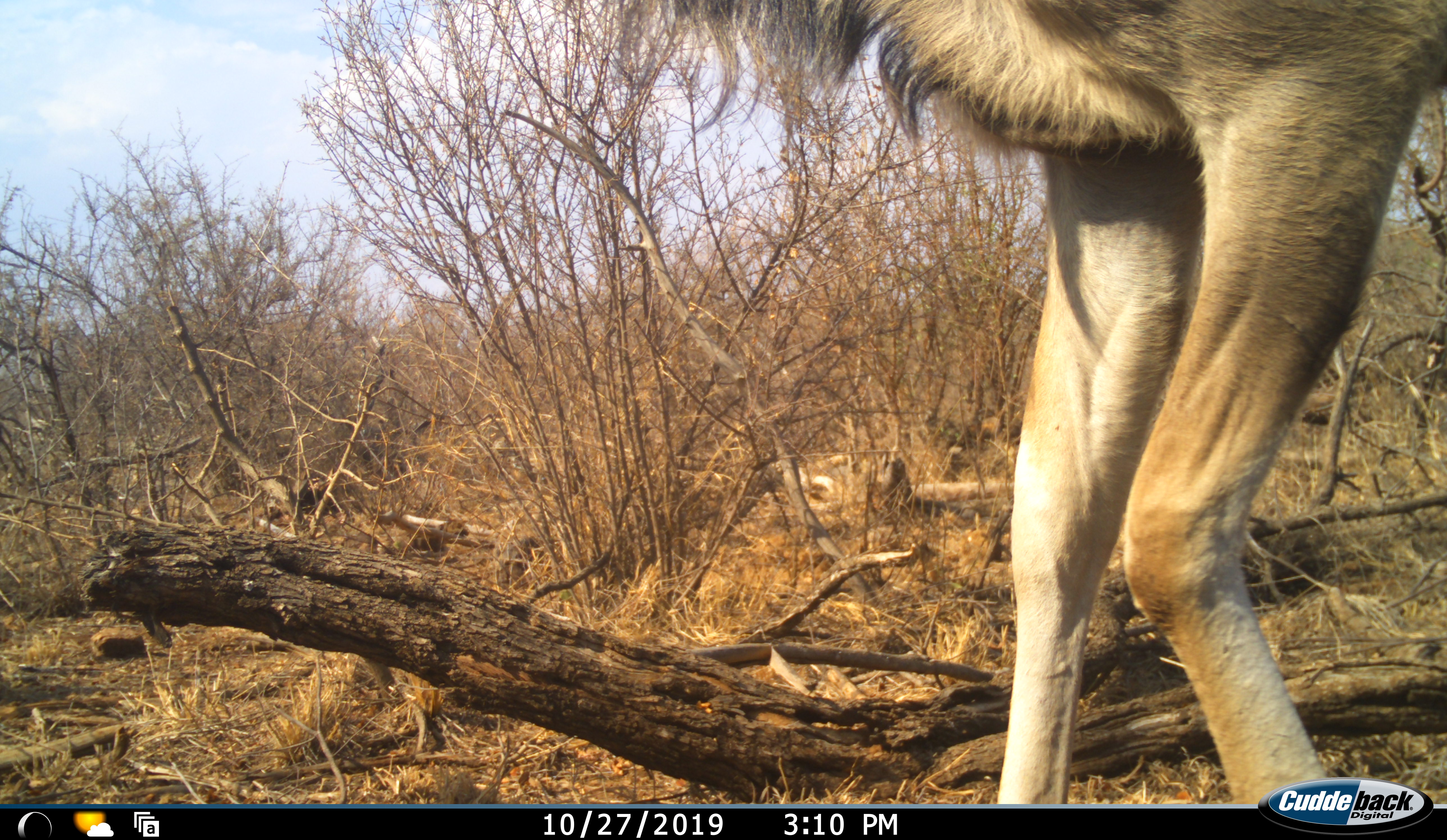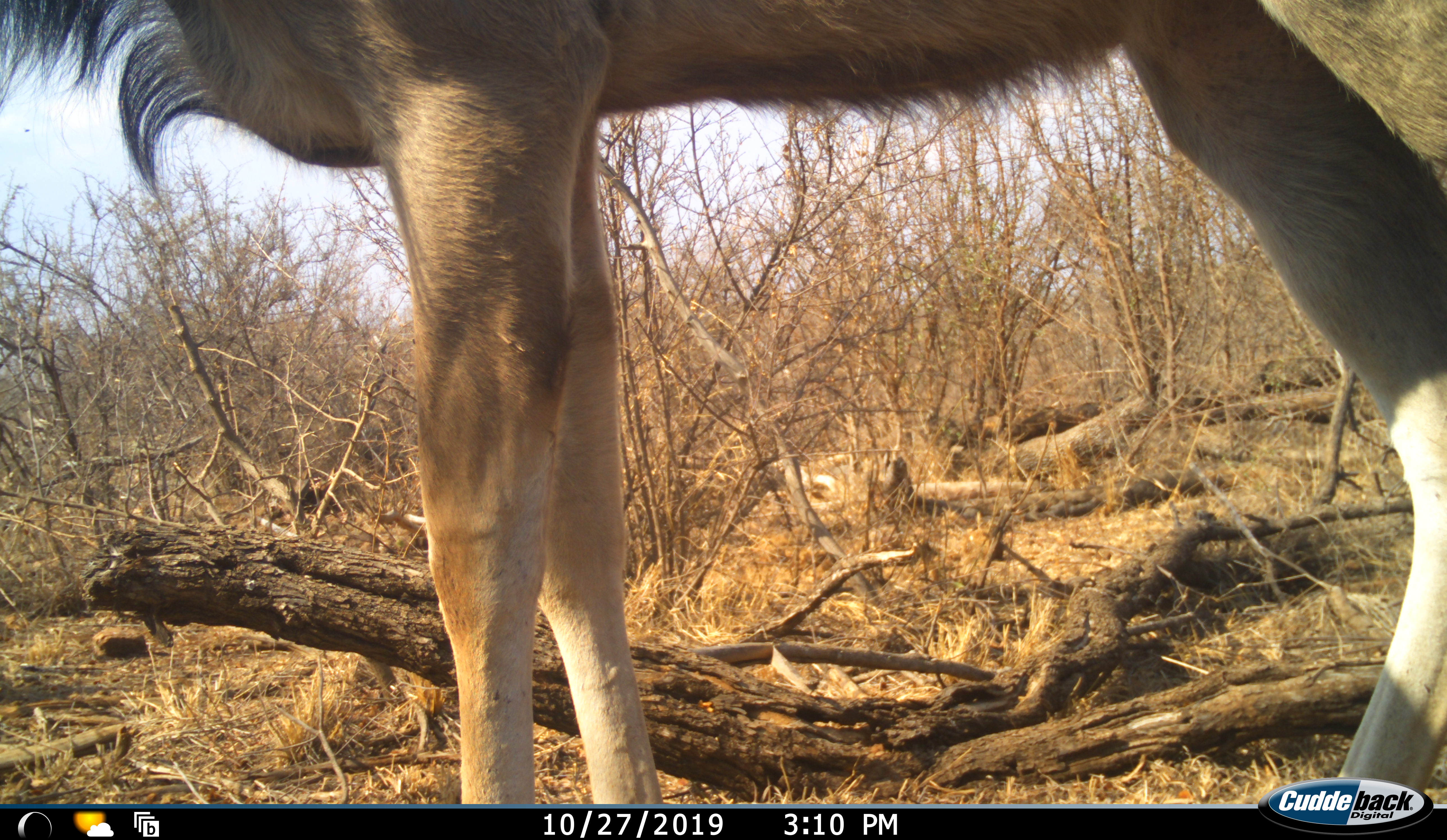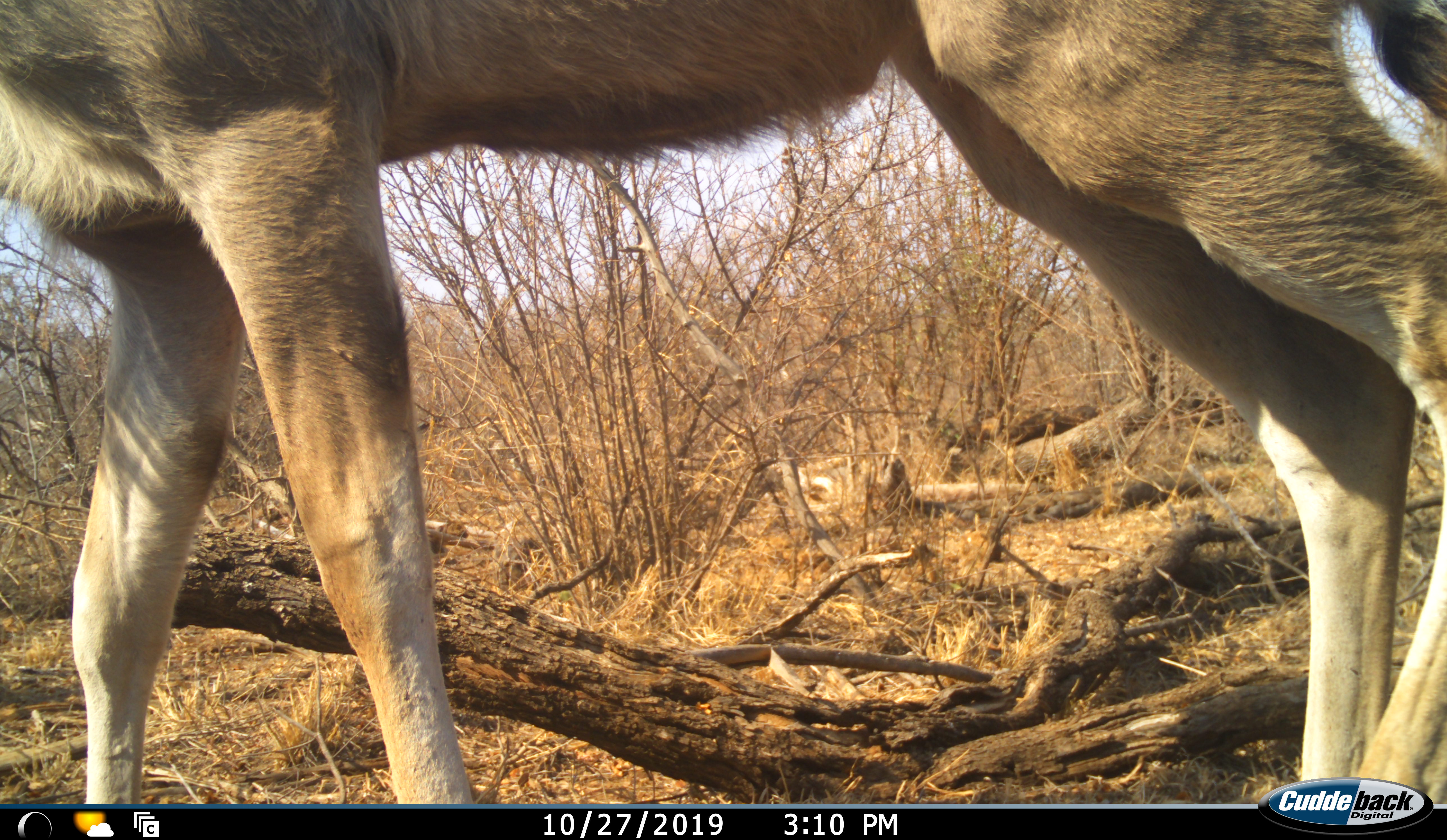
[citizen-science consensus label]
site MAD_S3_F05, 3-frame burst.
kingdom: Animalia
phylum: Chordata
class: Mammalia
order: Artiodactyla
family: Bovidae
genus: Tragelaphus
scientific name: Tragelaphus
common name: kudu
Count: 1.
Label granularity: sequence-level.